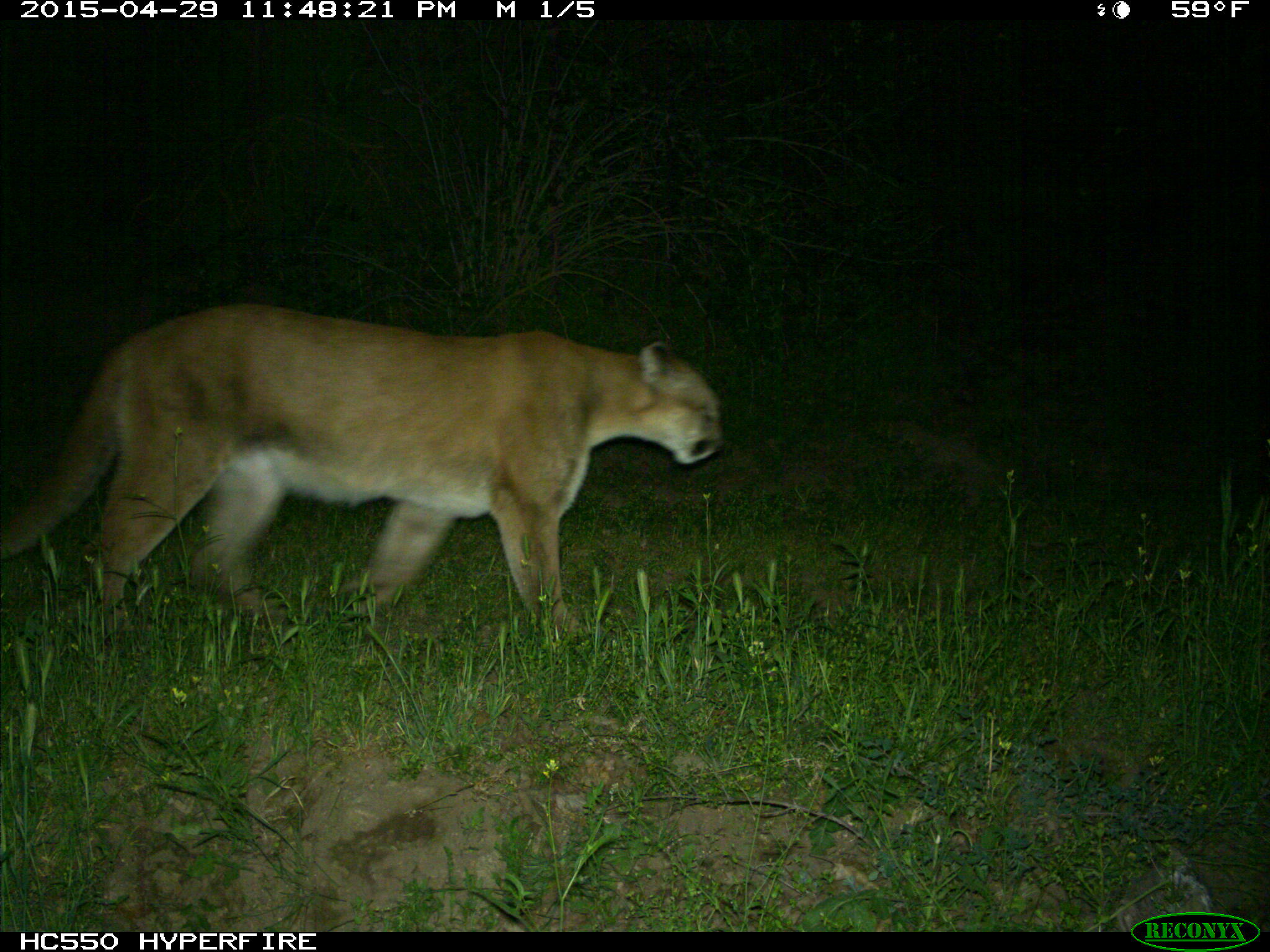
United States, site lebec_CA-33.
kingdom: Animalia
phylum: Chordata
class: Mammalia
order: Carnivora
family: Felidae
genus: Puma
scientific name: Puma concolor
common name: mountain lion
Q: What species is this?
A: Puma concolor (mountain lion).